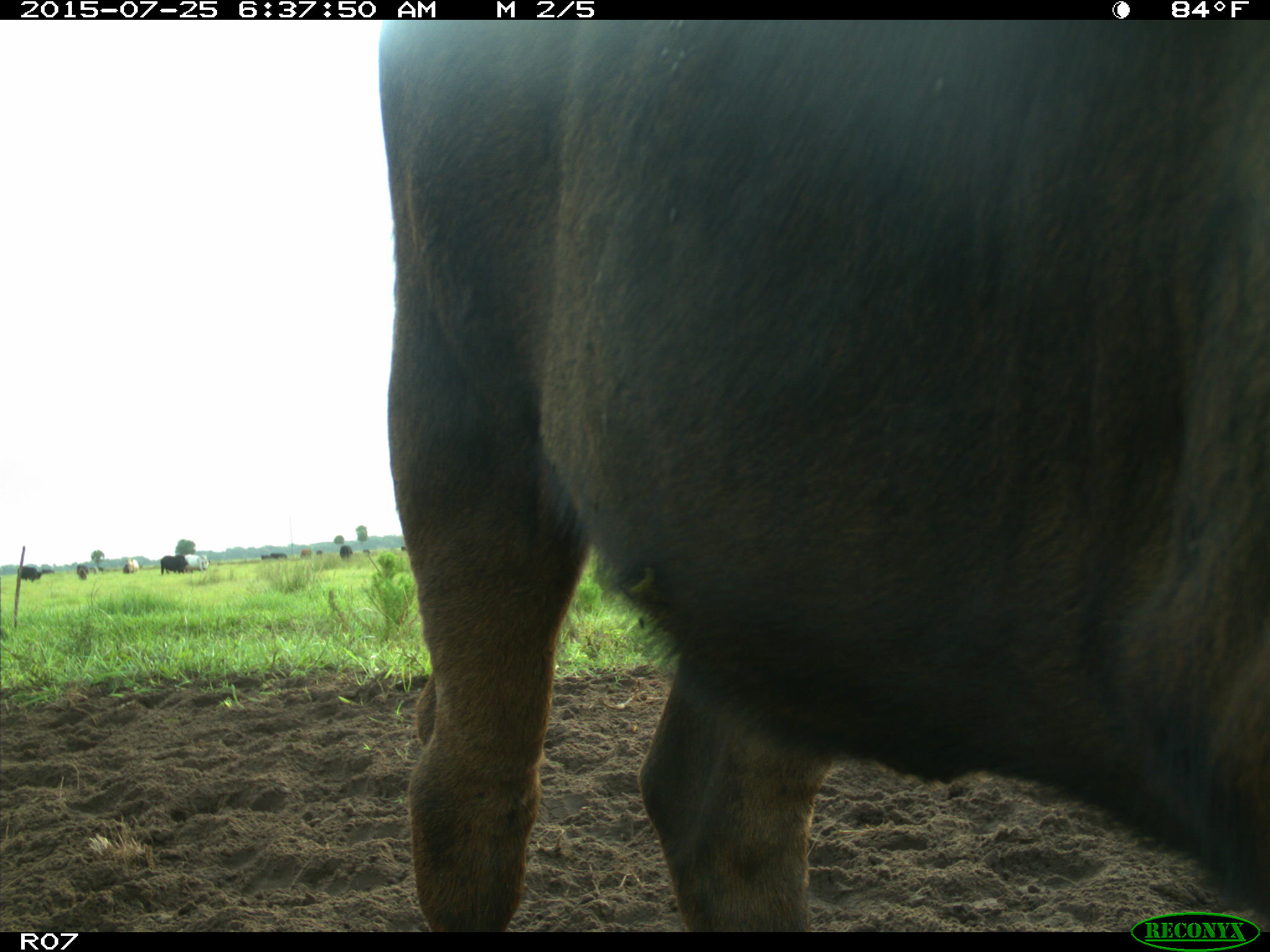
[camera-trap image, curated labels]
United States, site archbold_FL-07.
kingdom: Animalia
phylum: Chordata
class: Mammalia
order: Artiodactyla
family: Bovidae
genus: Bos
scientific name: Bos taurus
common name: domestic cow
Bos taurus (domestic cow).